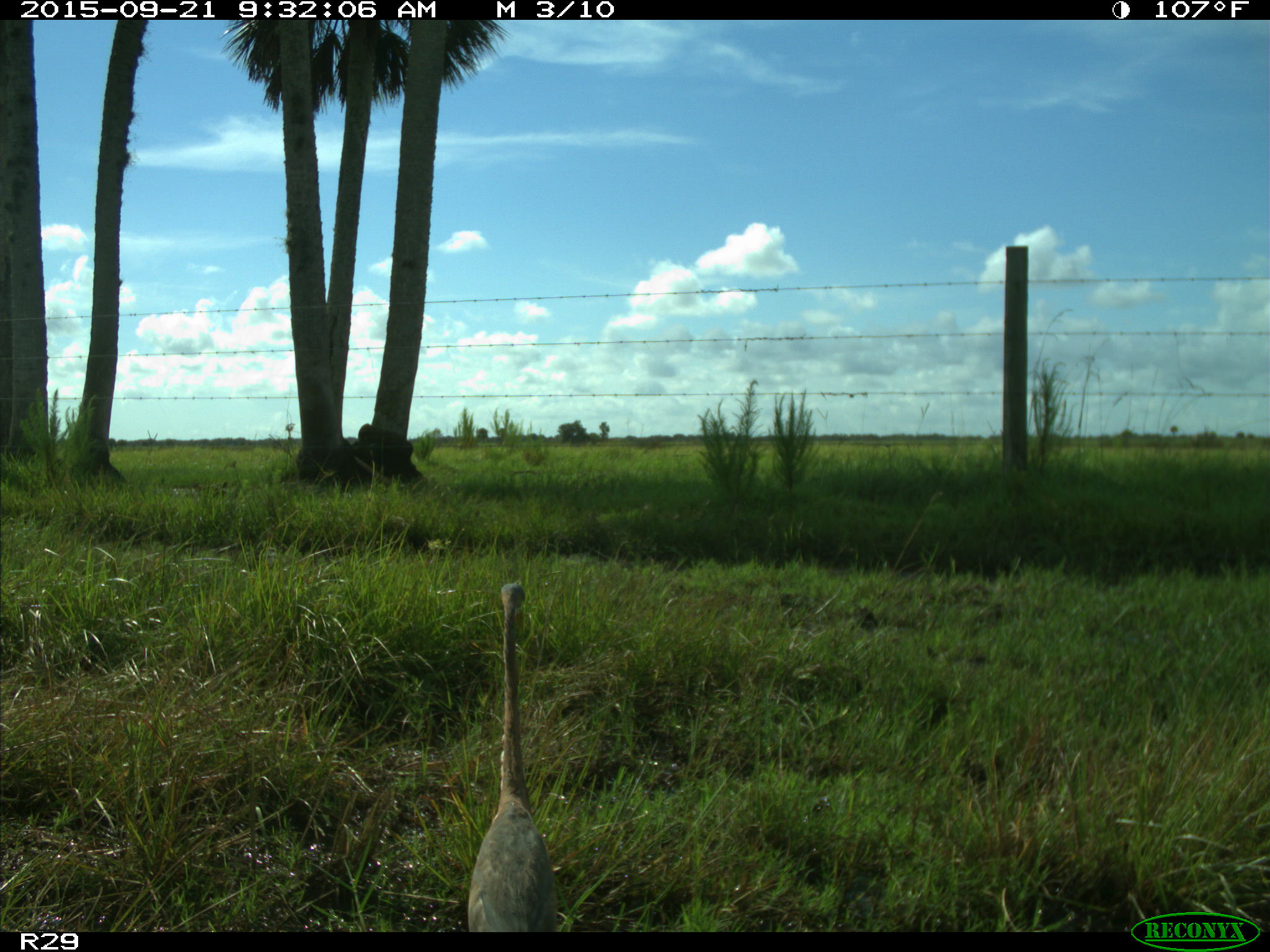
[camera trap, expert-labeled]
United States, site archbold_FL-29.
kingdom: Animalia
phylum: Chordata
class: Aves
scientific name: Aves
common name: birds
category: unidentified bird